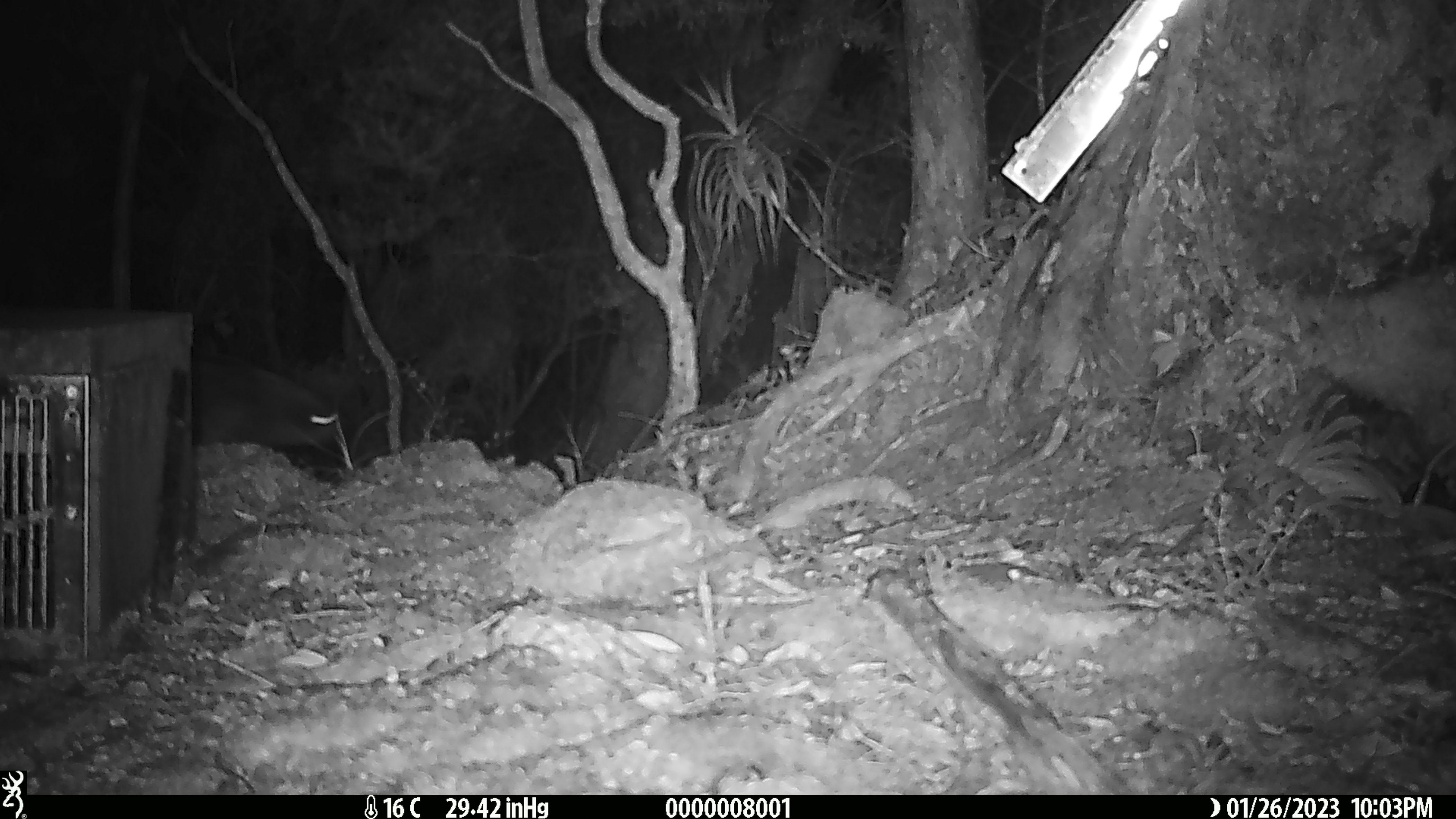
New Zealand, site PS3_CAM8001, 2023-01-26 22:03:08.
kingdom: Animalia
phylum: Chordata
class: Aves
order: Psittaciformes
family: Strigopidae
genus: Nestor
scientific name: Nestor notabilis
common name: kea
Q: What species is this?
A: Kea (Nestor notabilis).